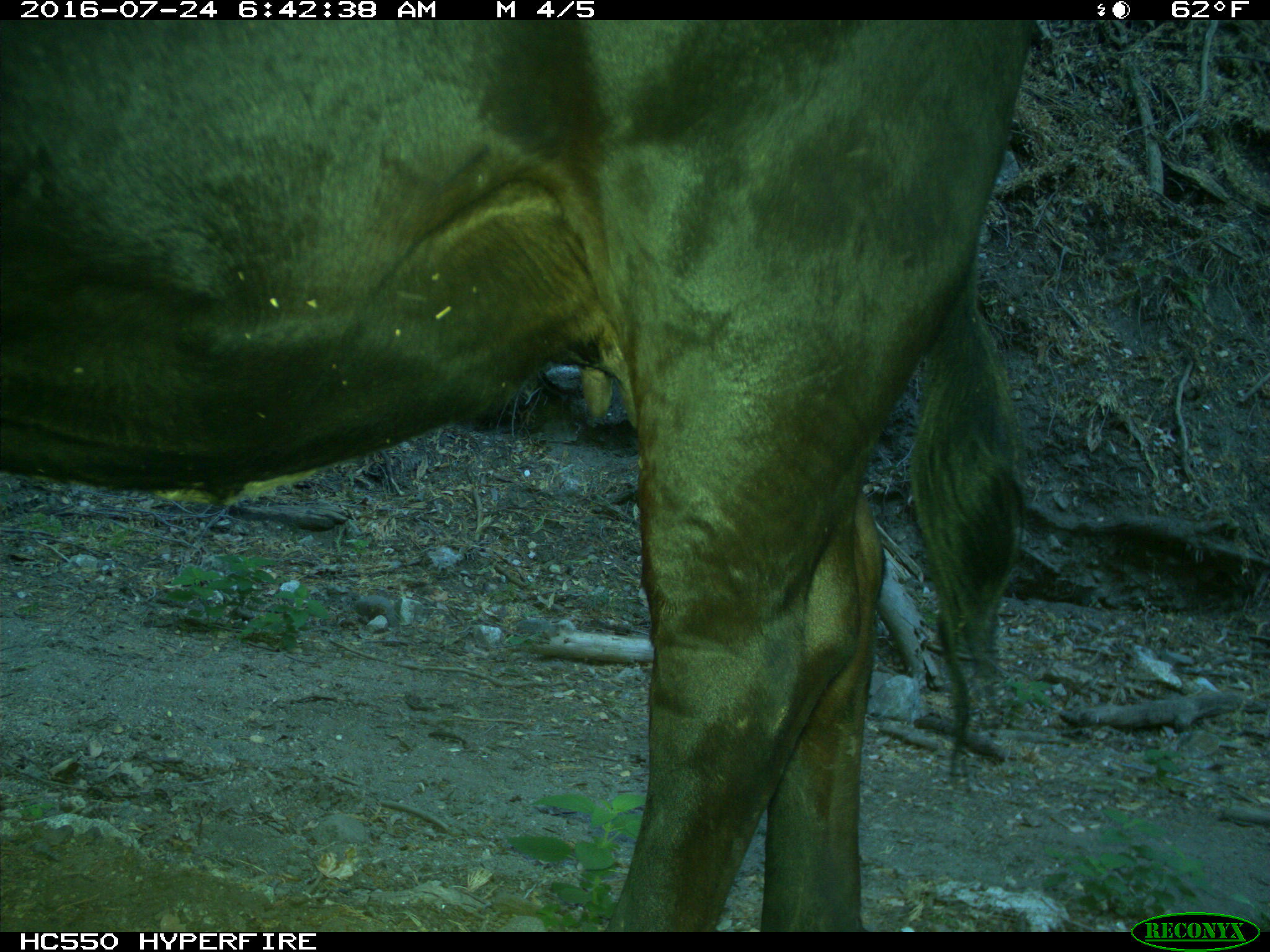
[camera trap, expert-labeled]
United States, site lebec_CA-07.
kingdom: Animalia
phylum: Chordata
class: Mammalia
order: Artiodactyla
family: Bovidae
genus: Bos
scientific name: Bos taurus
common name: domestic cow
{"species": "Bos taurus (domestic cow)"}